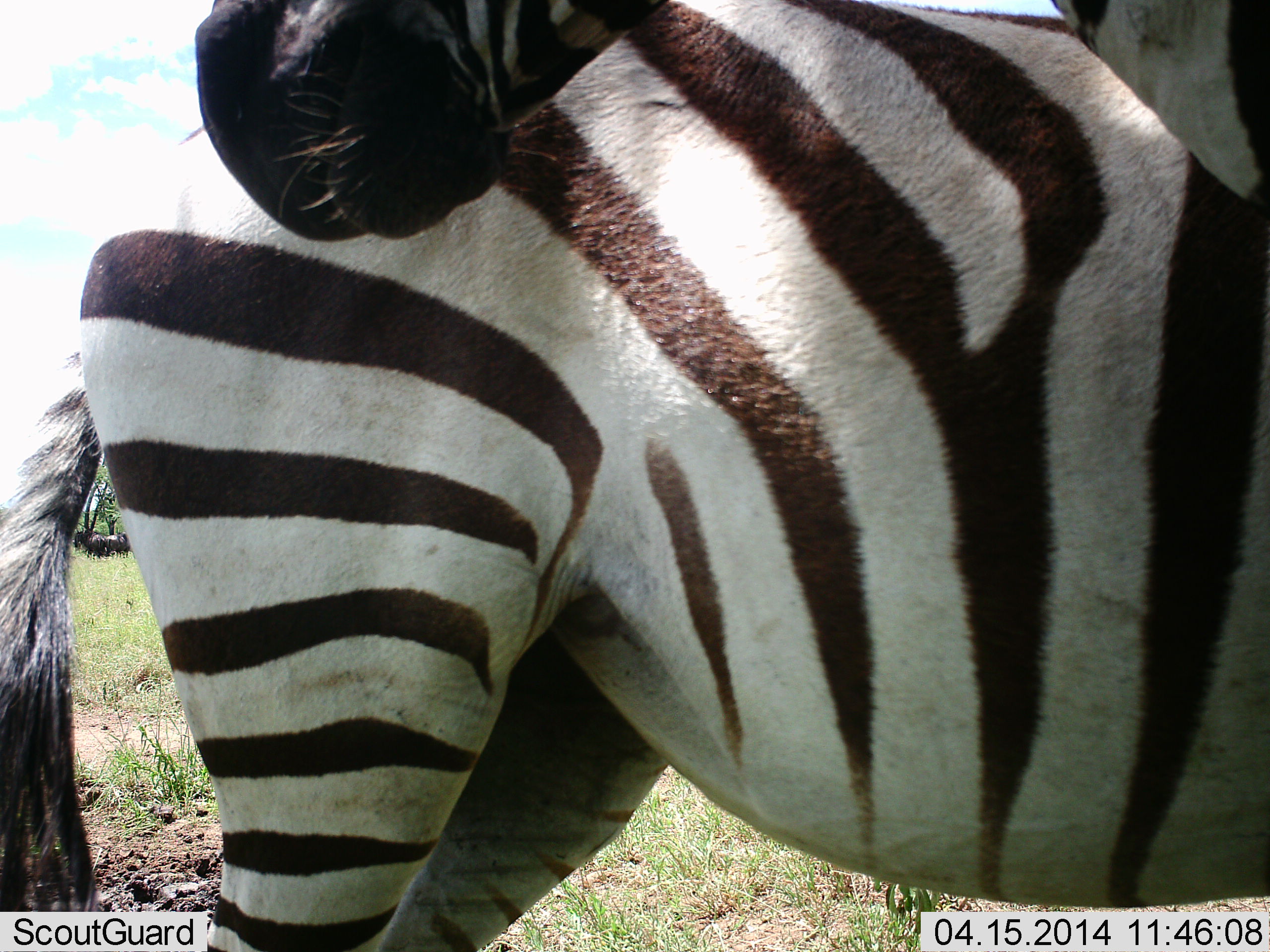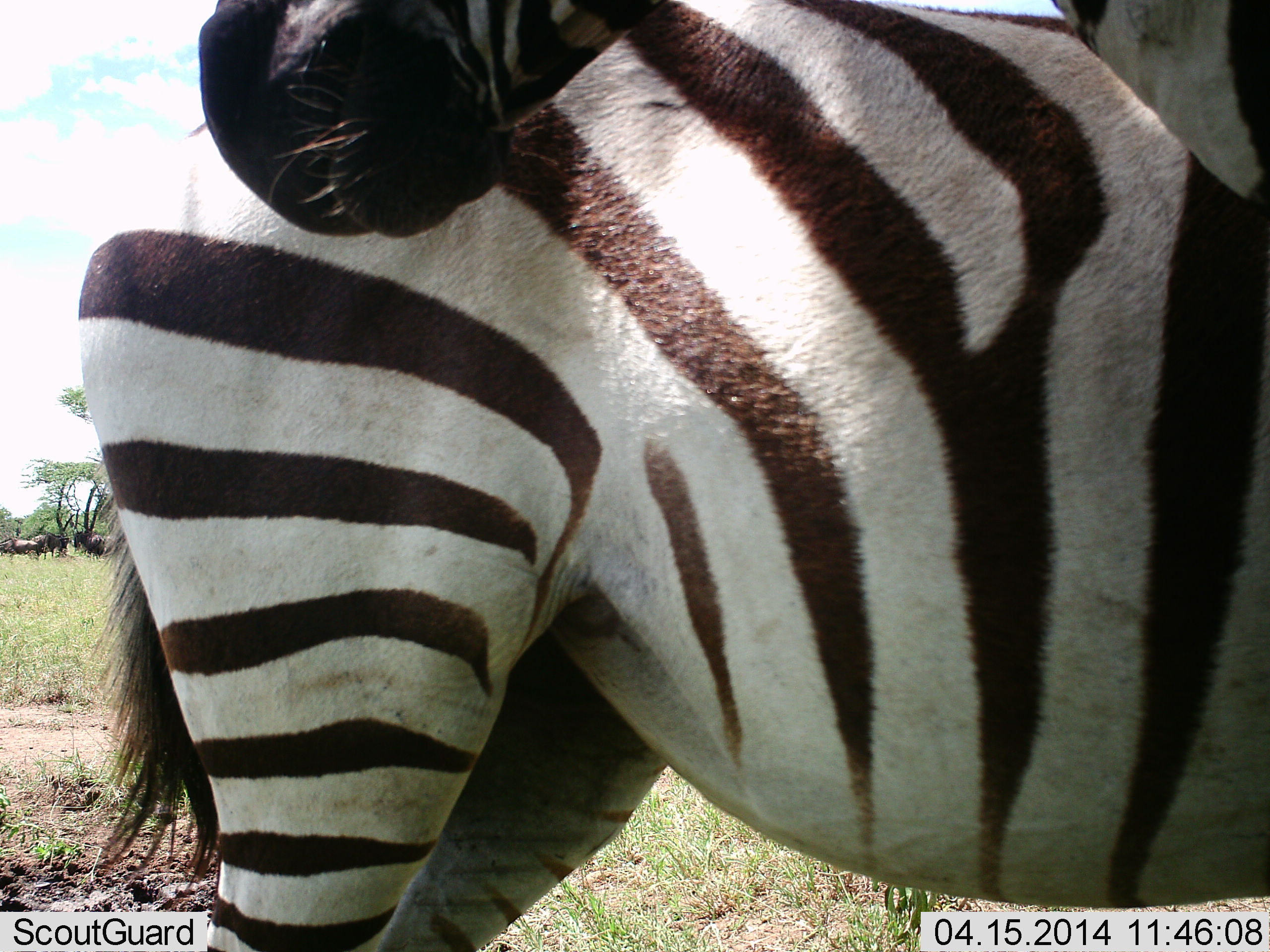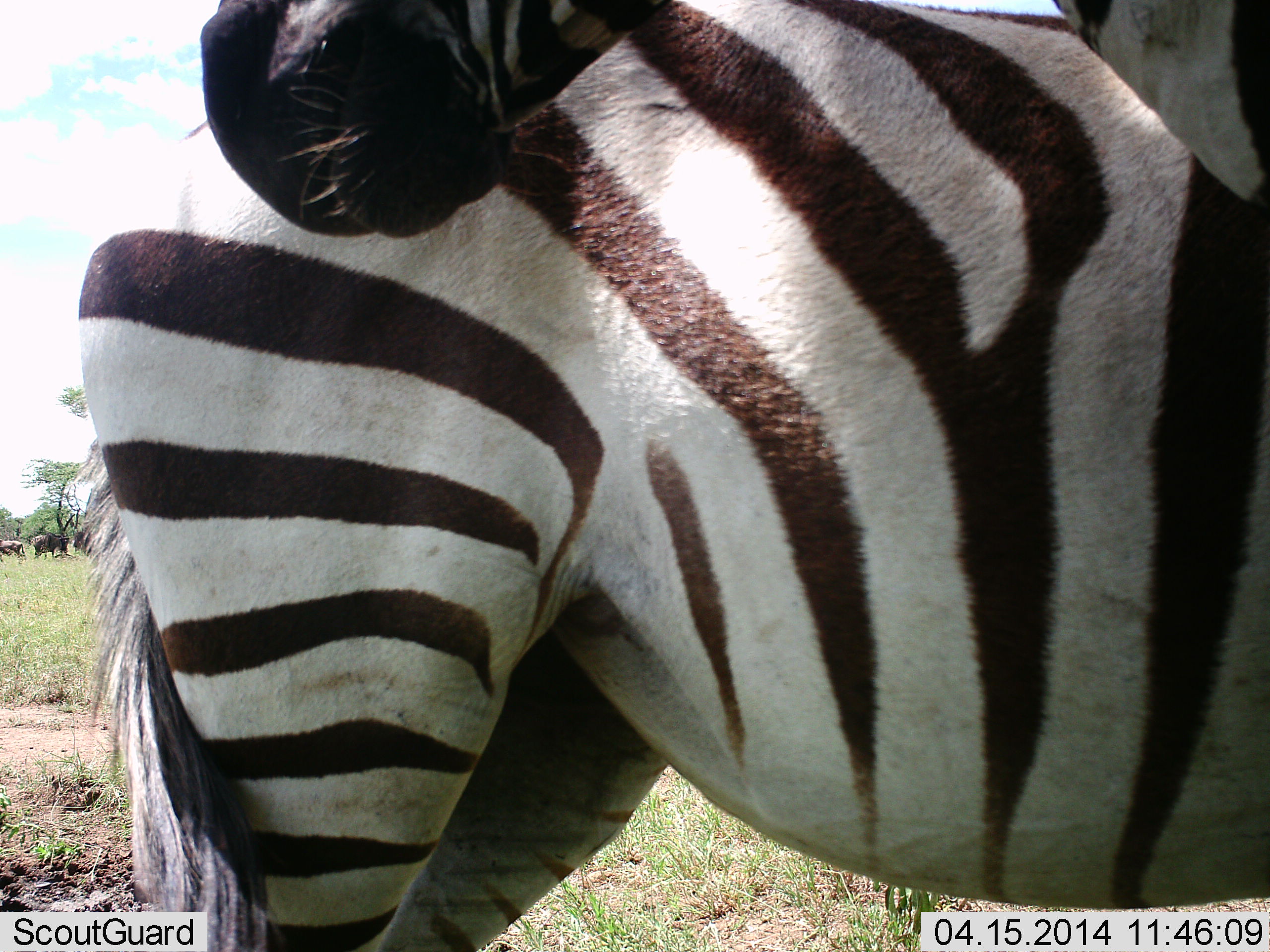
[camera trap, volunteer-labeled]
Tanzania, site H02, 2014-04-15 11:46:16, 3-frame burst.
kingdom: Animalia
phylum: Chordata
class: Mammalia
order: Artiodactyla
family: Bovidae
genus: Connochaetes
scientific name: Connochaetes taurinus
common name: blue wildebeest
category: wildebeest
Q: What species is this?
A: Wildebeest (blue wildebeest) (Connochaetes taurinus).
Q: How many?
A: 4.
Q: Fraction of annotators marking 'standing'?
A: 100%.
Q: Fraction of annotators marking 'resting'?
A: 0%.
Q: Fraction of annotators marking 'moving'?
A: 50%.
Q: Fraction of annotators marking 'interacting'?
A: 0%.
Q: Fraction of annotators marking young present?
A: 0%.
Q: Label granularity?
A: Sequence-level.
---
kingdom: Animalia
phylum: Chordata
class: Mammalia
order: Perissodactyla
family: Equidae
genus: Equus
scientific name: Equus quagga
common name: plains zebra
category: zebra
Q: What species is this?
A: Zebra (plains zebra) (Equus quagga).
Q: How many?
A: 2.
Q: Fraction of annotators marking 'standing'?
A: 93%.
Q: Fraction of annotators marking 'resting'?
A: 0%.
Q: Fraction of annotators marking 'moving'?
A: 0%.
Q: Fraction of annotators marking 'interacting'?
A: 27%.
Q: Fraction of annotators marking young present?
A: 0%.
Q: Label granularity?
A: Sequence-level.